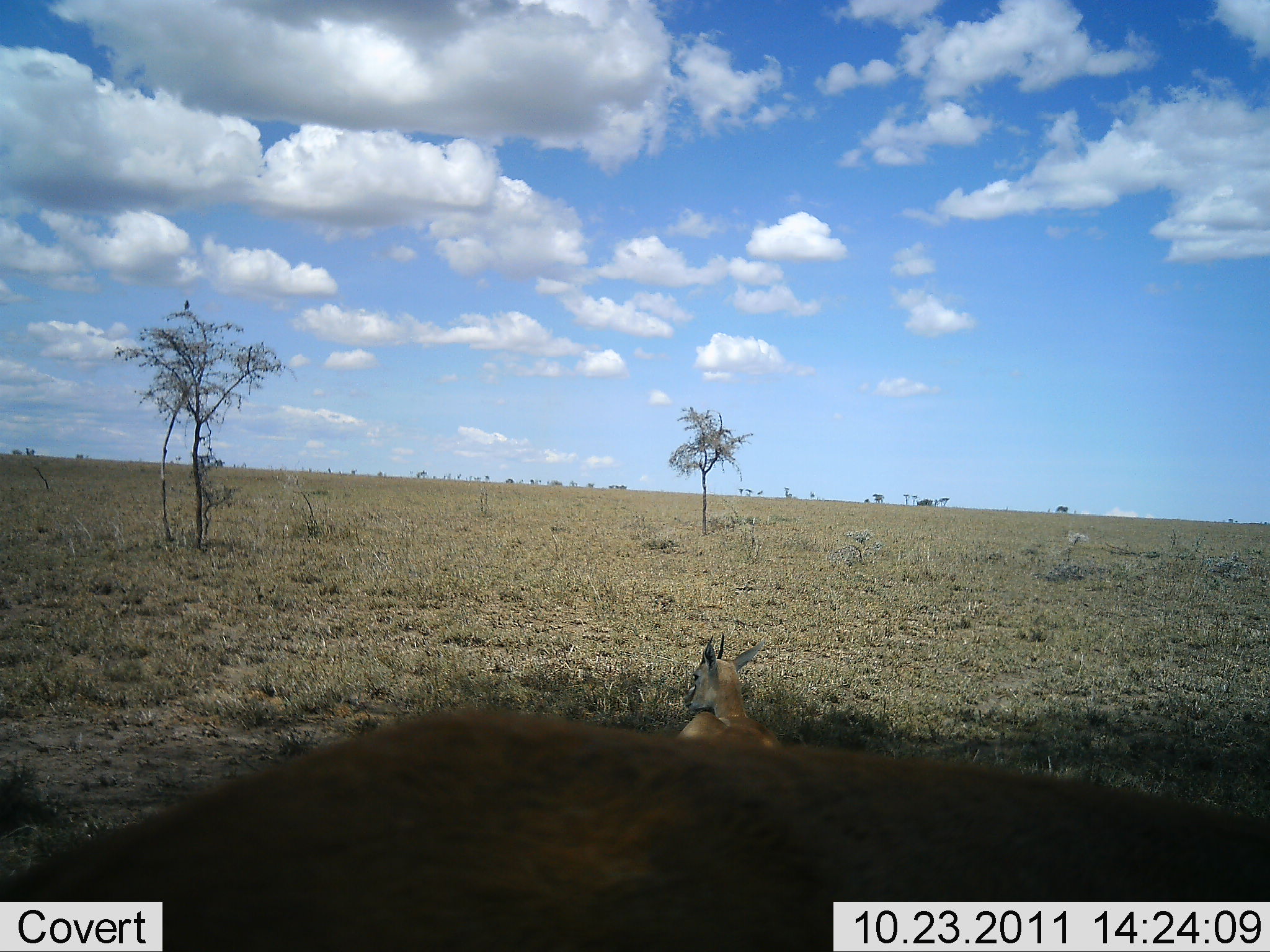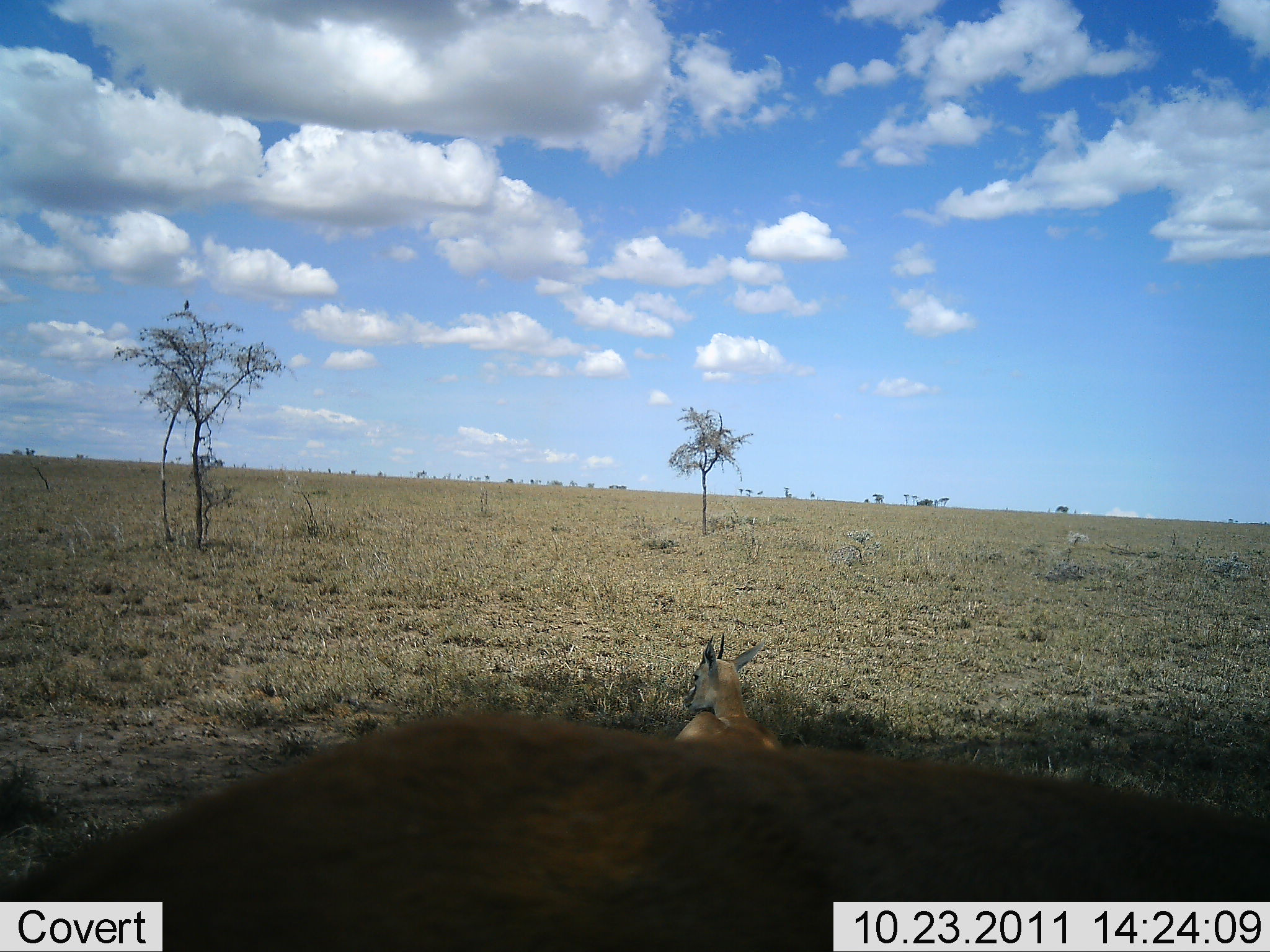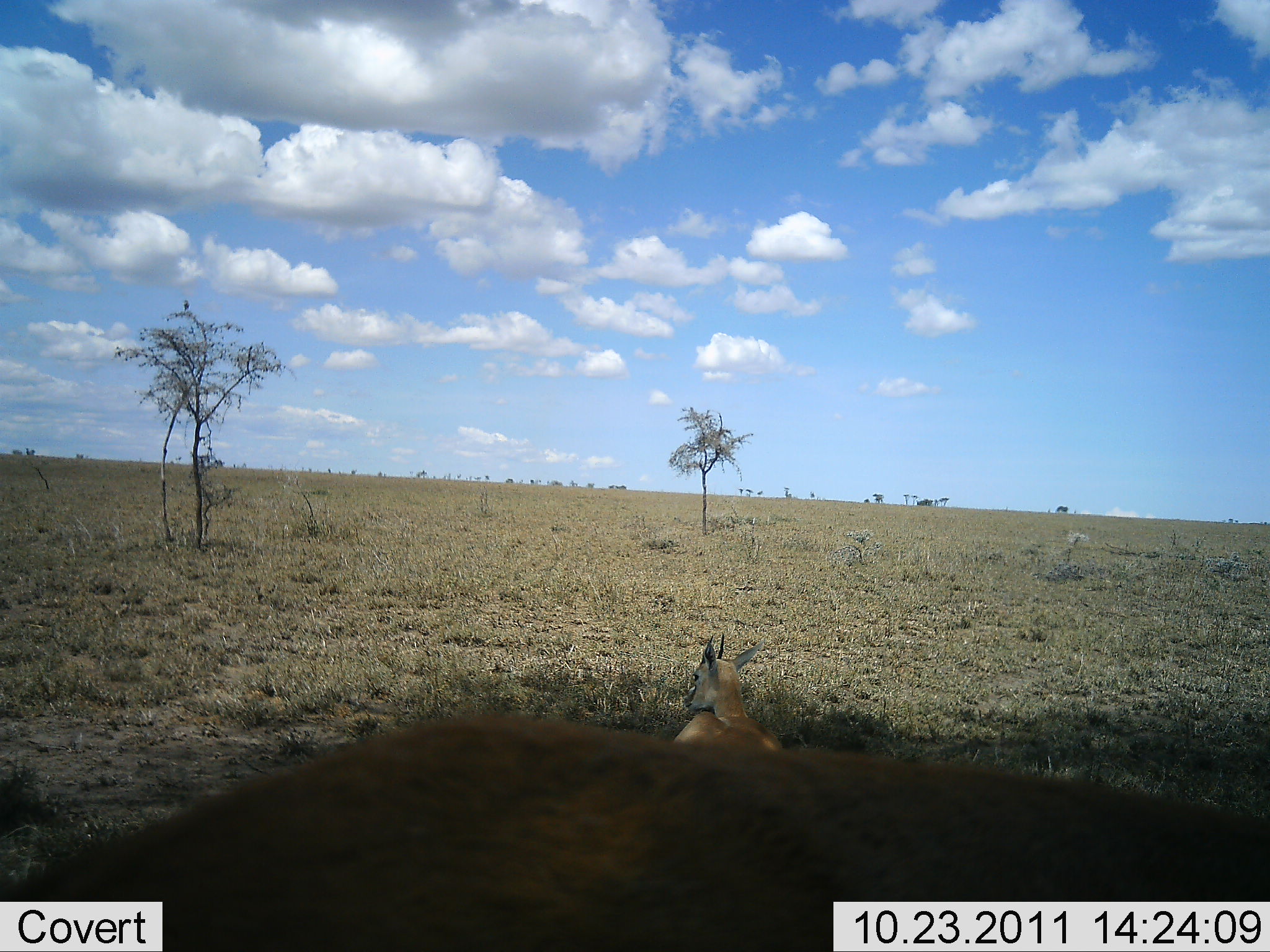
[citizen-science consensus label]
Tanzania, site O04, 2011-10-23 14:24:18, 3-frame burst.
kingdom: Animalia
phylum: Chordata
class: Mammalia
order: Artiodactyla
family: Bovidae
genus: Eudorcas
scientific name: Eudorcas thomsonii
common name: thomson's gazelle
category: gazellethomsons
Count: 2.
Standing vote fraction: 25%.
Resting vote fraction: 83%.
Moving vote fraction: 8%.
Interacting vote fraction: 0%.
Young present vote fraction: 0%.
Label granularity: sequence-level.